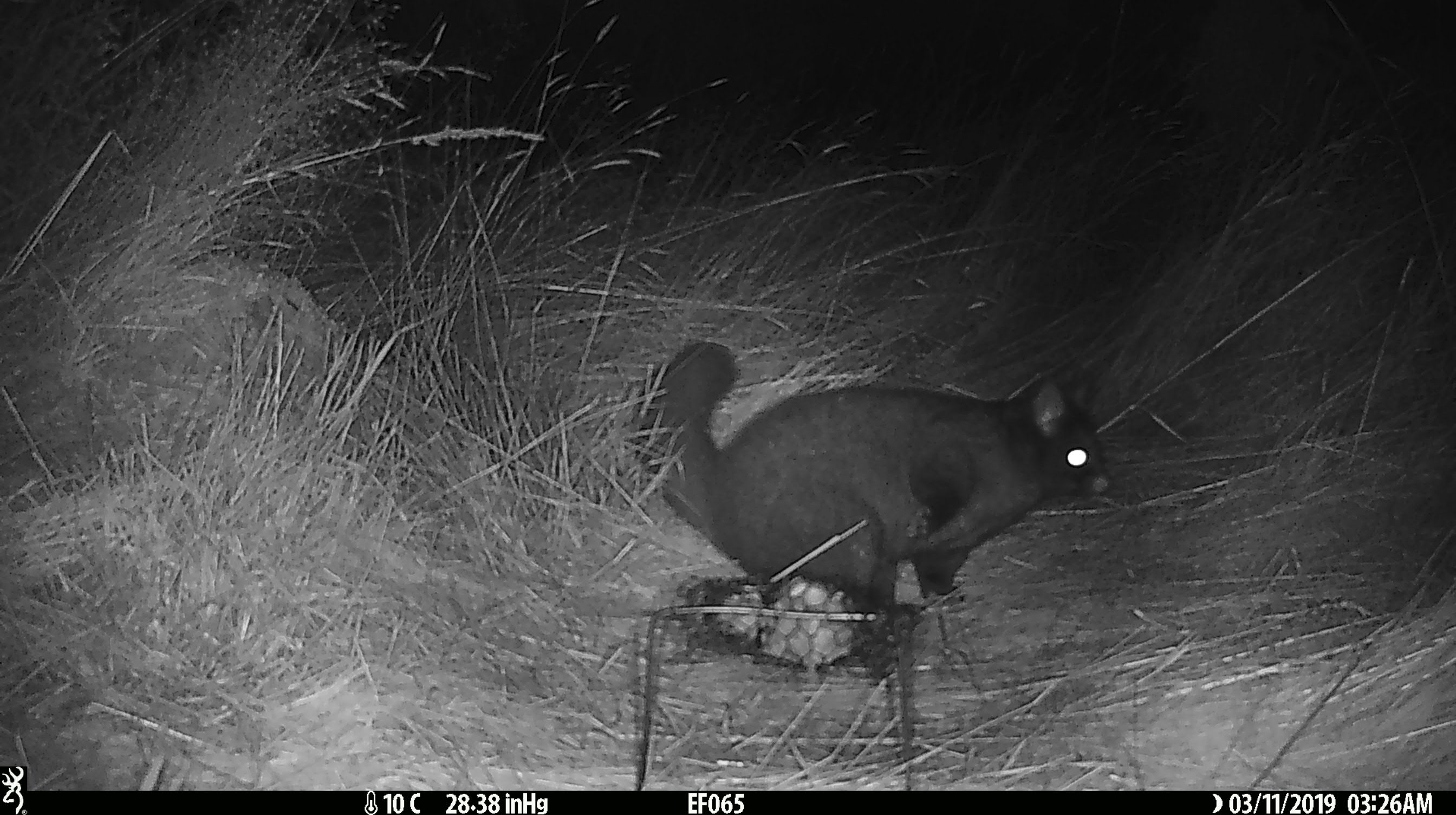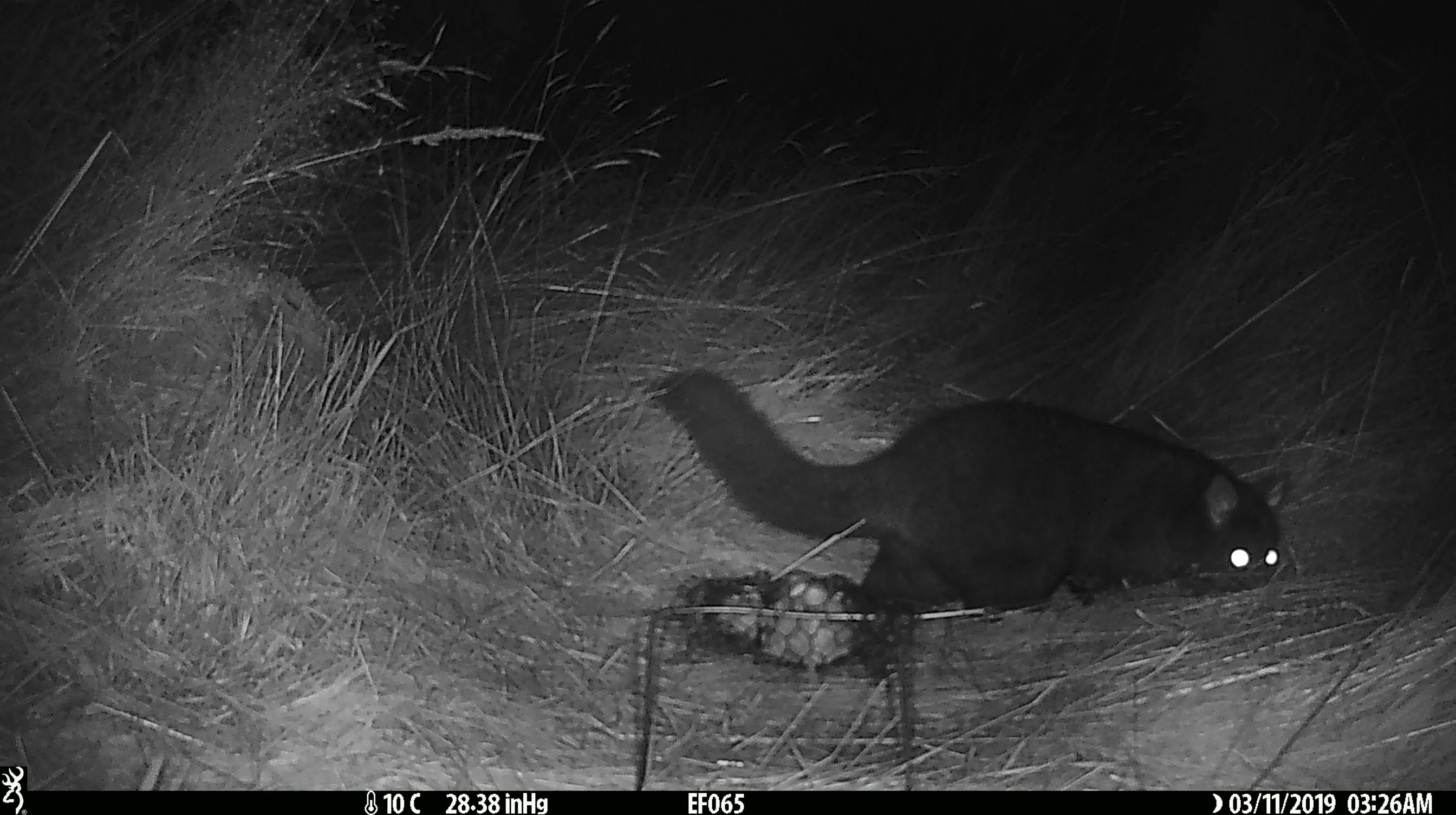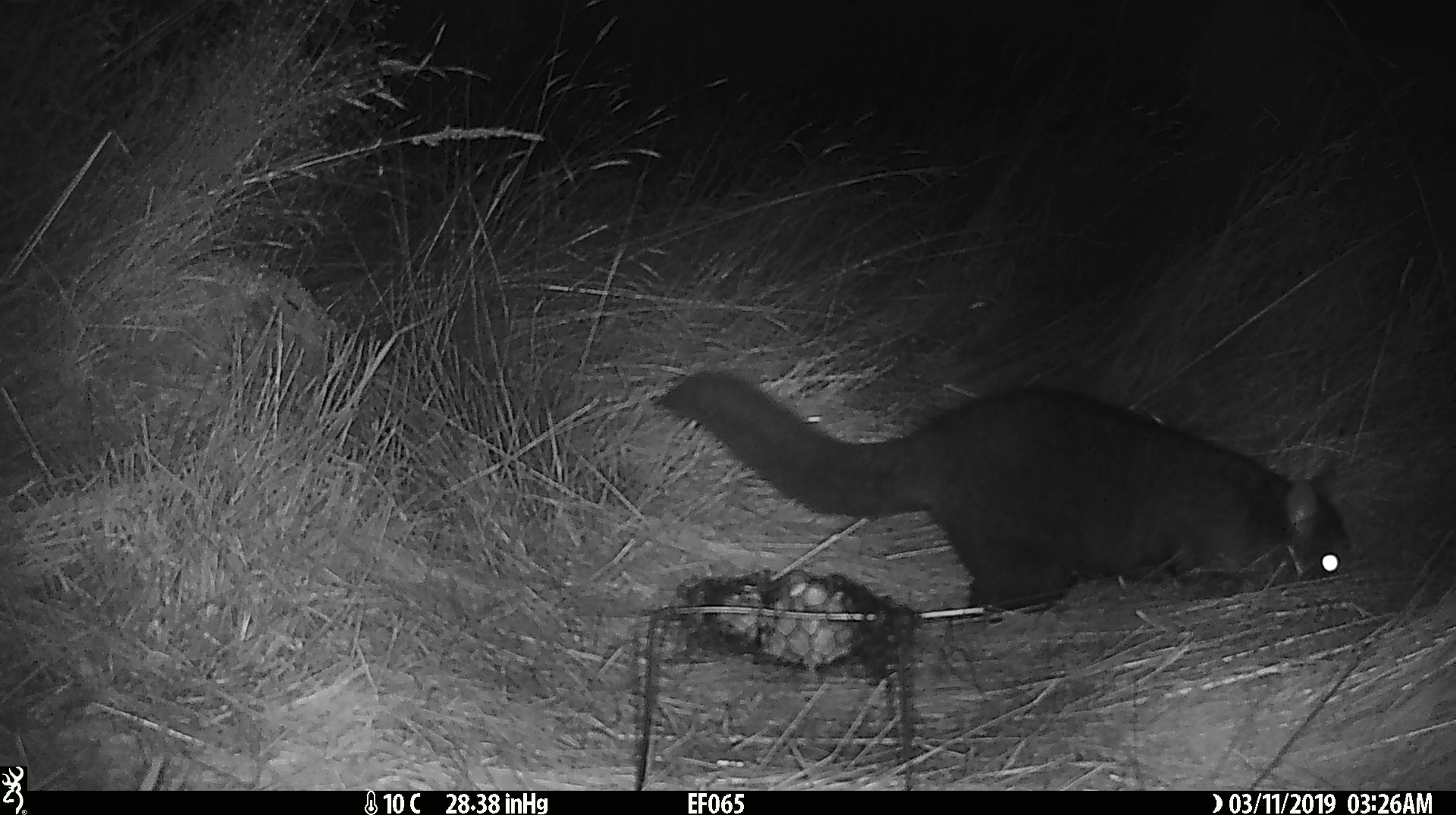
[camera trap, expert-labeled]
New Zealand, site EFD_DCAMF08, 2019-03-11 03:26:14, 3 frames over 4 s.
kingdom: Animalia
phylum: Chordata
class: Mammalia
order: Diprotodontia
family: Phalangeridae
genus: Trichosurus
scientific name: Trichosurus vulpecula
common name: common brushtail possum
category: possum